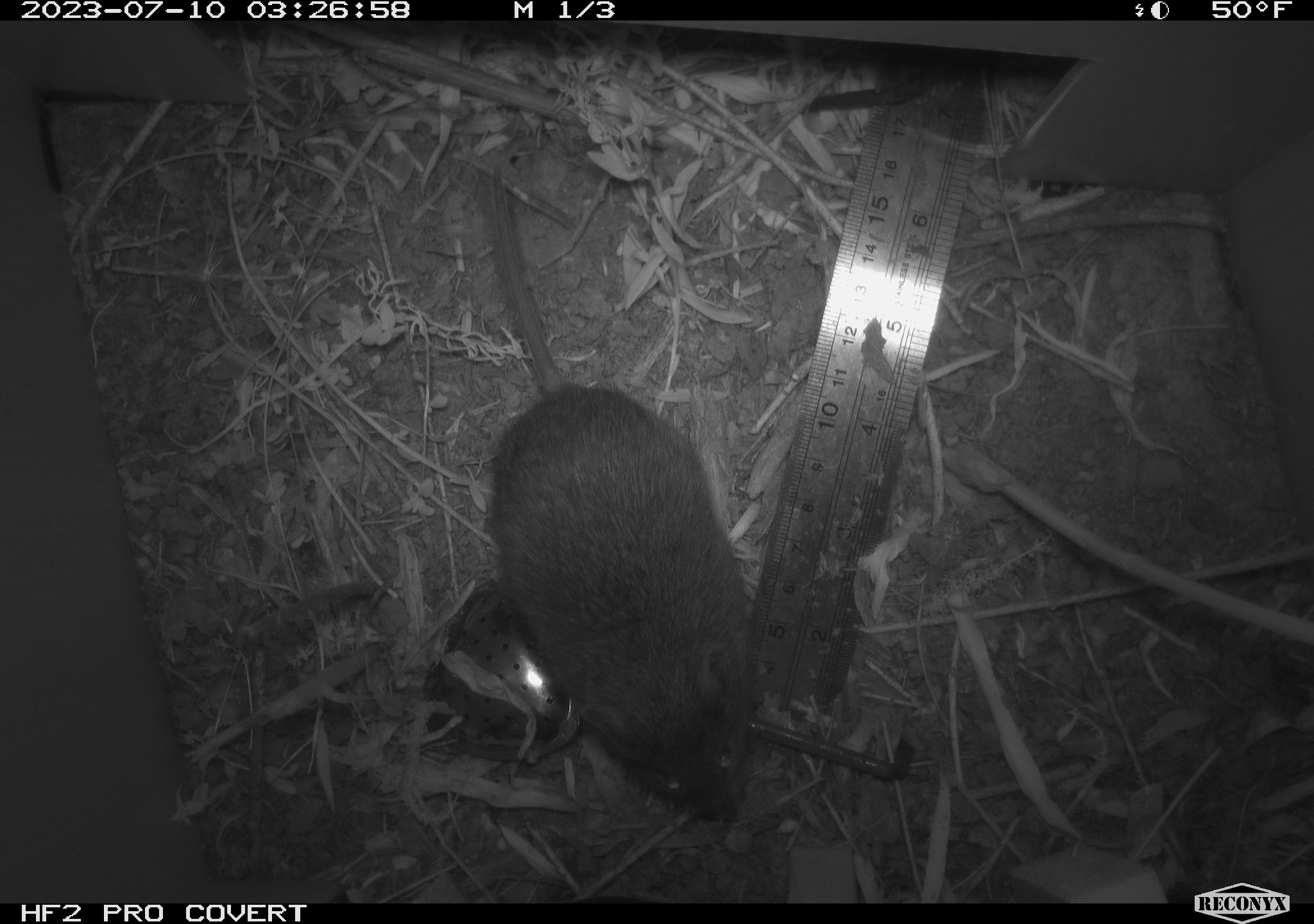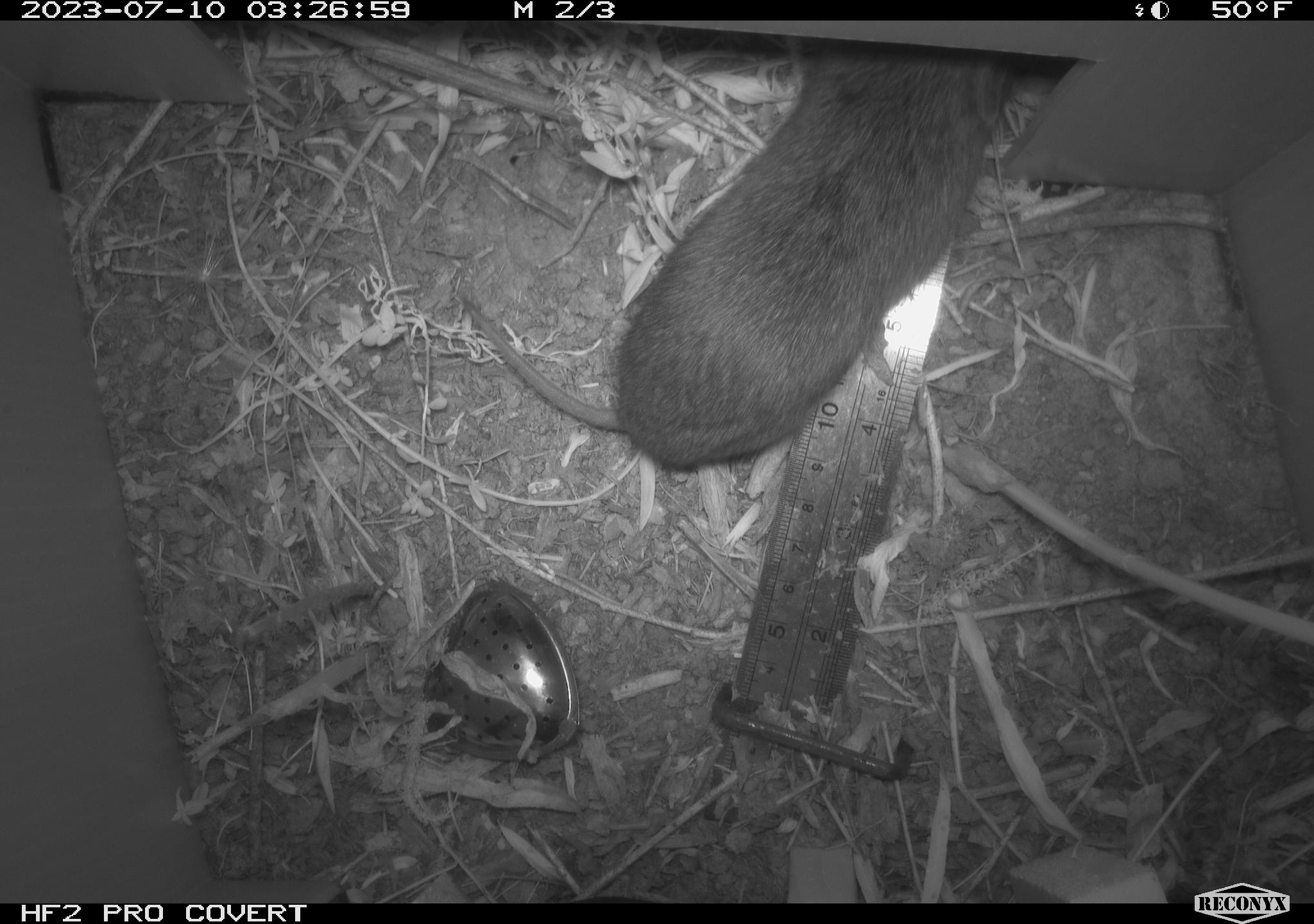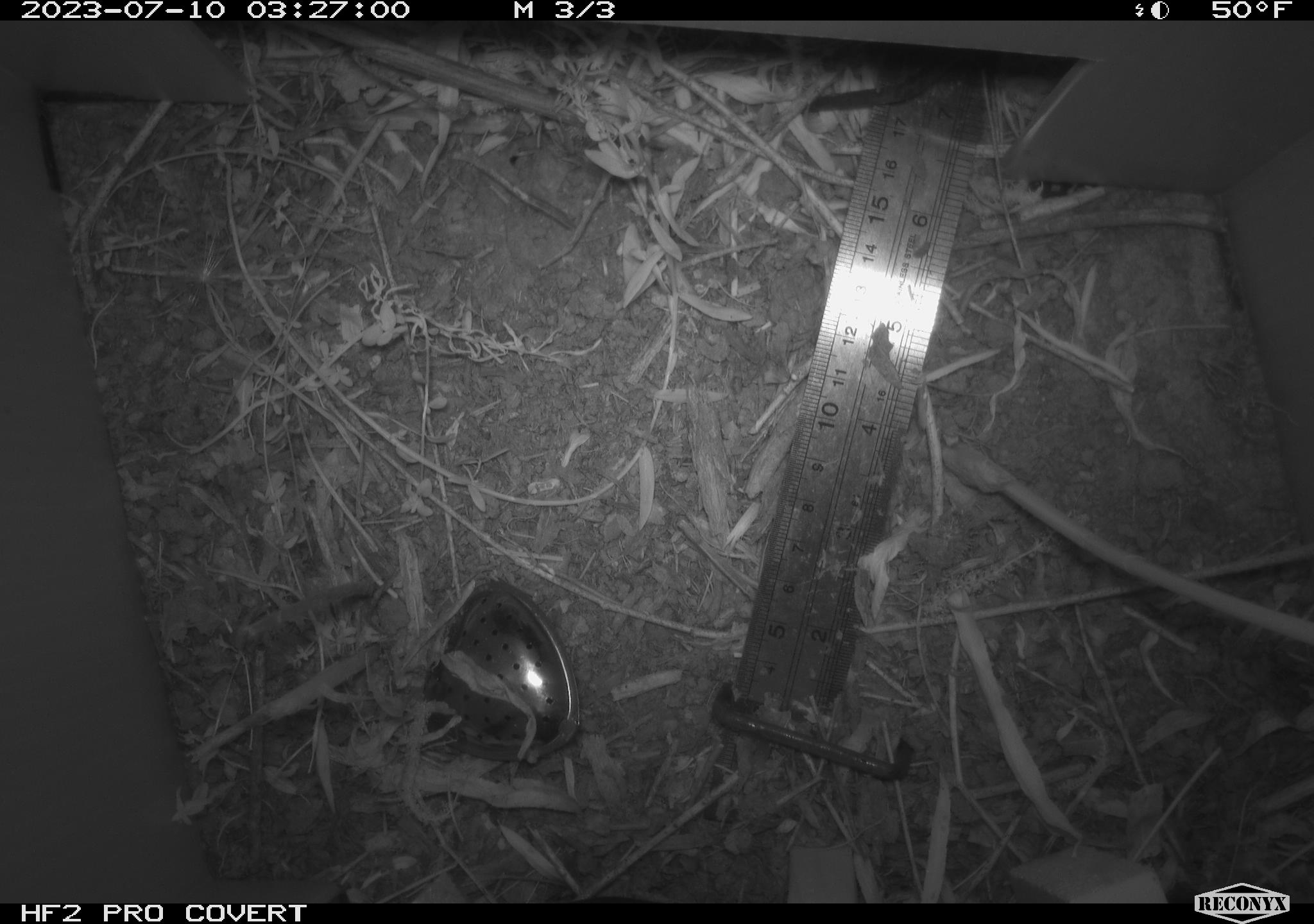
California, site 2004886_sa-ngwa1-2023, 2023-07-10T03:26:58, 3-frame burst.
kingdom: Animalia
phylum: Chordata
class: Mammalia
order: Rodentia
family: Cricetidae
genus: Microtus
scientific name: Microtus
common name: meadow vole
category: microtus species